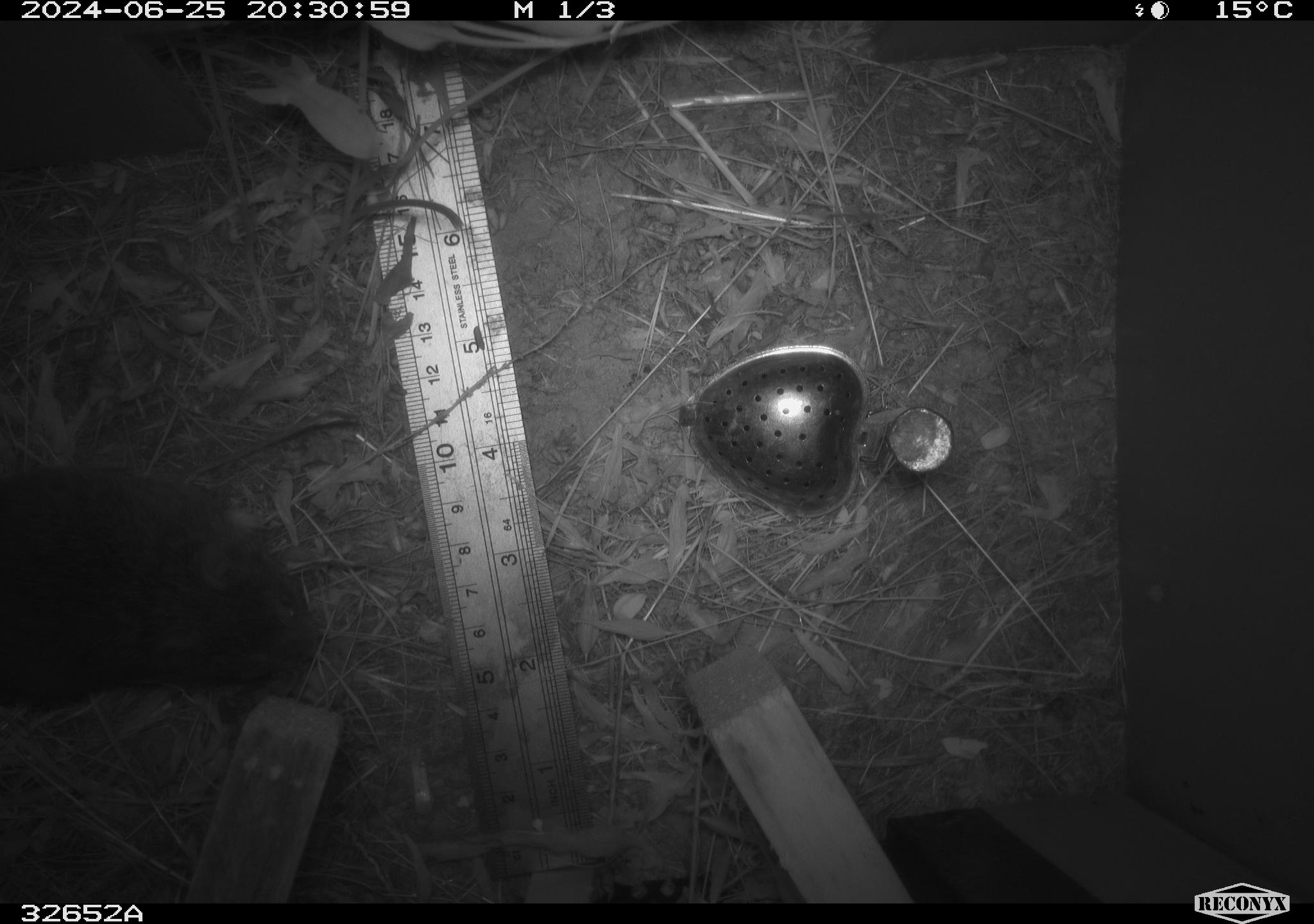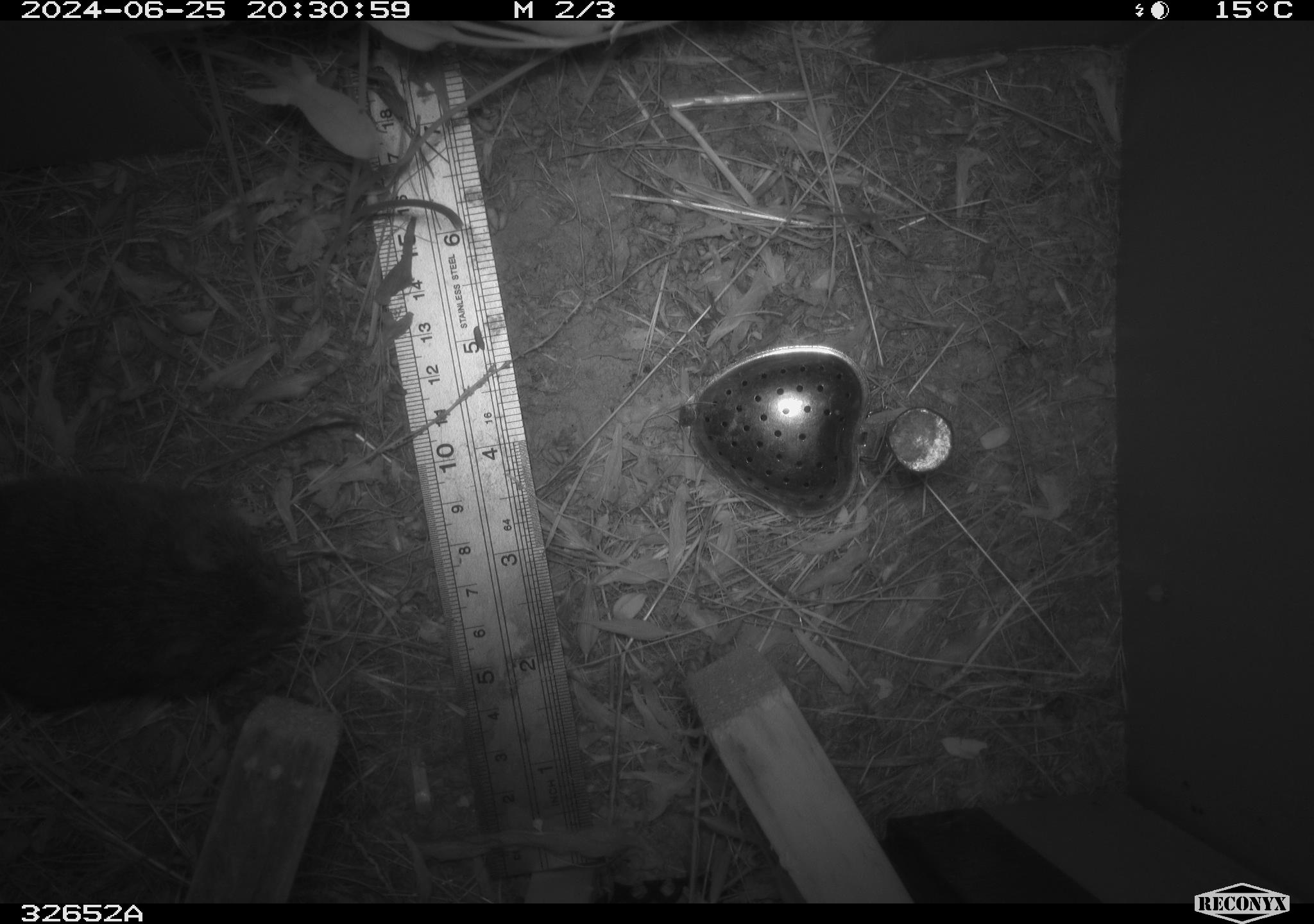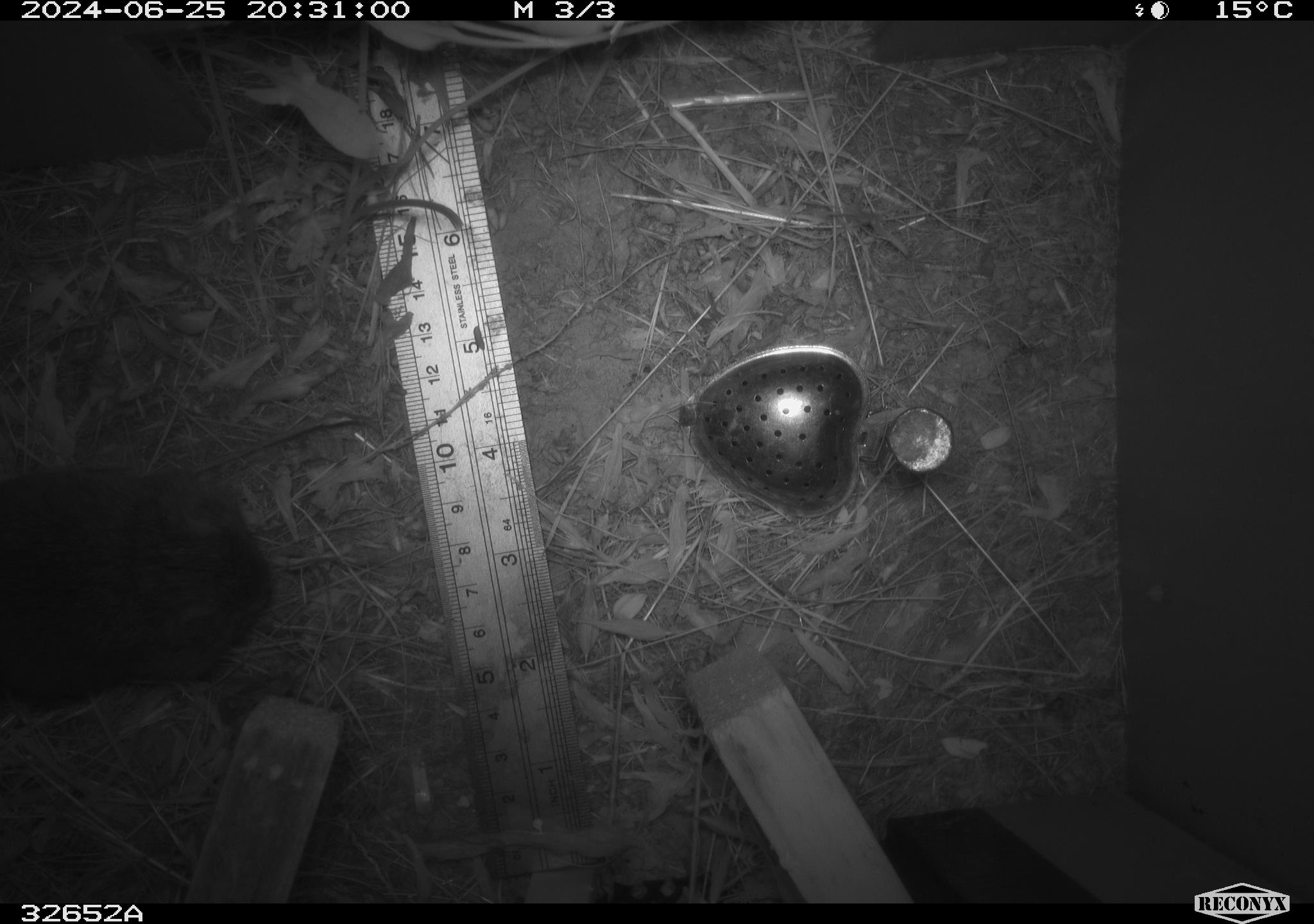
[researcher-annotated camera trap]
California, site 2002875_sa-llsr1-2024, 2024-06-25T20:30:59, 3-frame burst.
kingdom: Animalia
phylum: Chordata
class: Mammalia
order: Rodentia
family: Cricetidae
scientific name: Arvicolinae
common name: voles, lemmings, and muskrats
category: arvicolinae subfamily